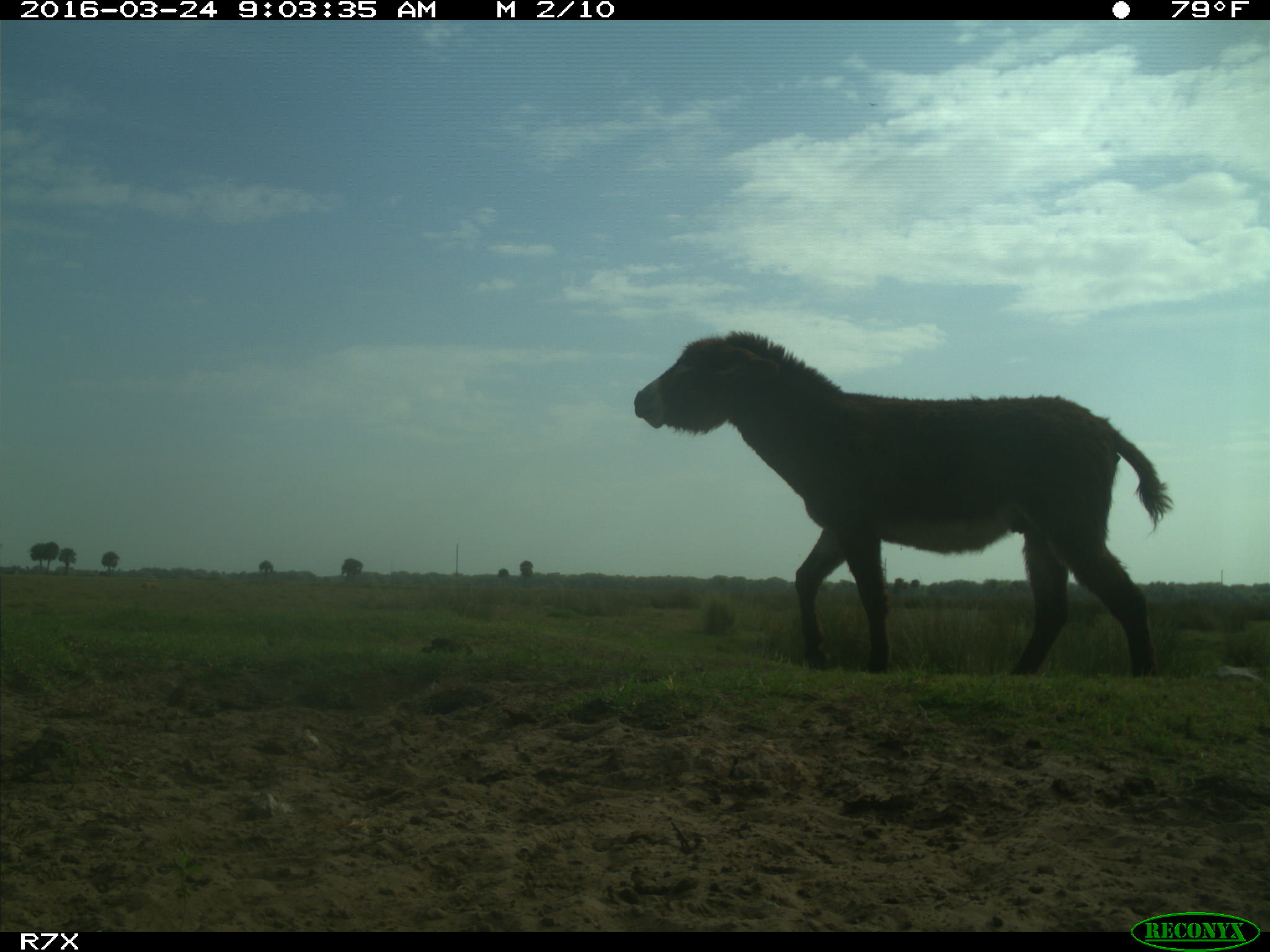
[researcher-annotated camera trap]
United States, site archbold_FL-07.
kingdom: Animalia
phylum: Chordata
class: Mammalia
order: Perissodactyla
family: Equidae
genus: Equus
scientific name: Equus africanus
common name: african wild ass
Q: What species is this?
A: Equus africanus (african wild ass).